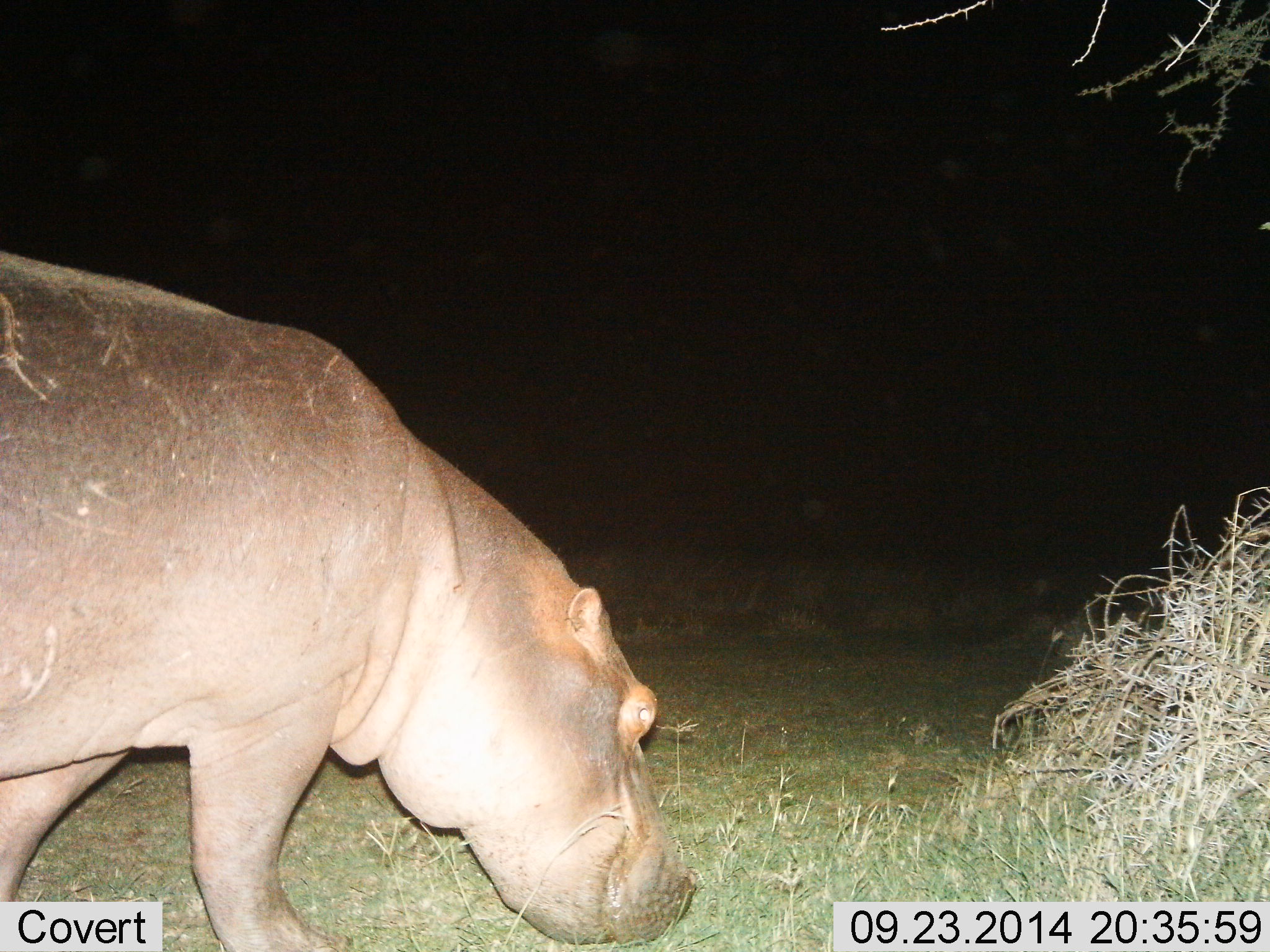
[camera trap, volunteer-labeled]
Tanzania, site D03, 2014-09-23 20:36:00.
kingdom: Animalia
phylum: Chordata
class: Mammalia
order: Artiodactyla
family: Hippopotamidae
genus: Hippopotamus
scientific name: Hippopotamus amphibius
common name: hippopotamus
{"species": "hippopotamus (Hippopotamus amphibius)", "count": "1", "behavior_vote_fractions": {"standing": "0%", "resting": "0%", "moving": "10%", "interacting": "0%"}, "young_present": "0%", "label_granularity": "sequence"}